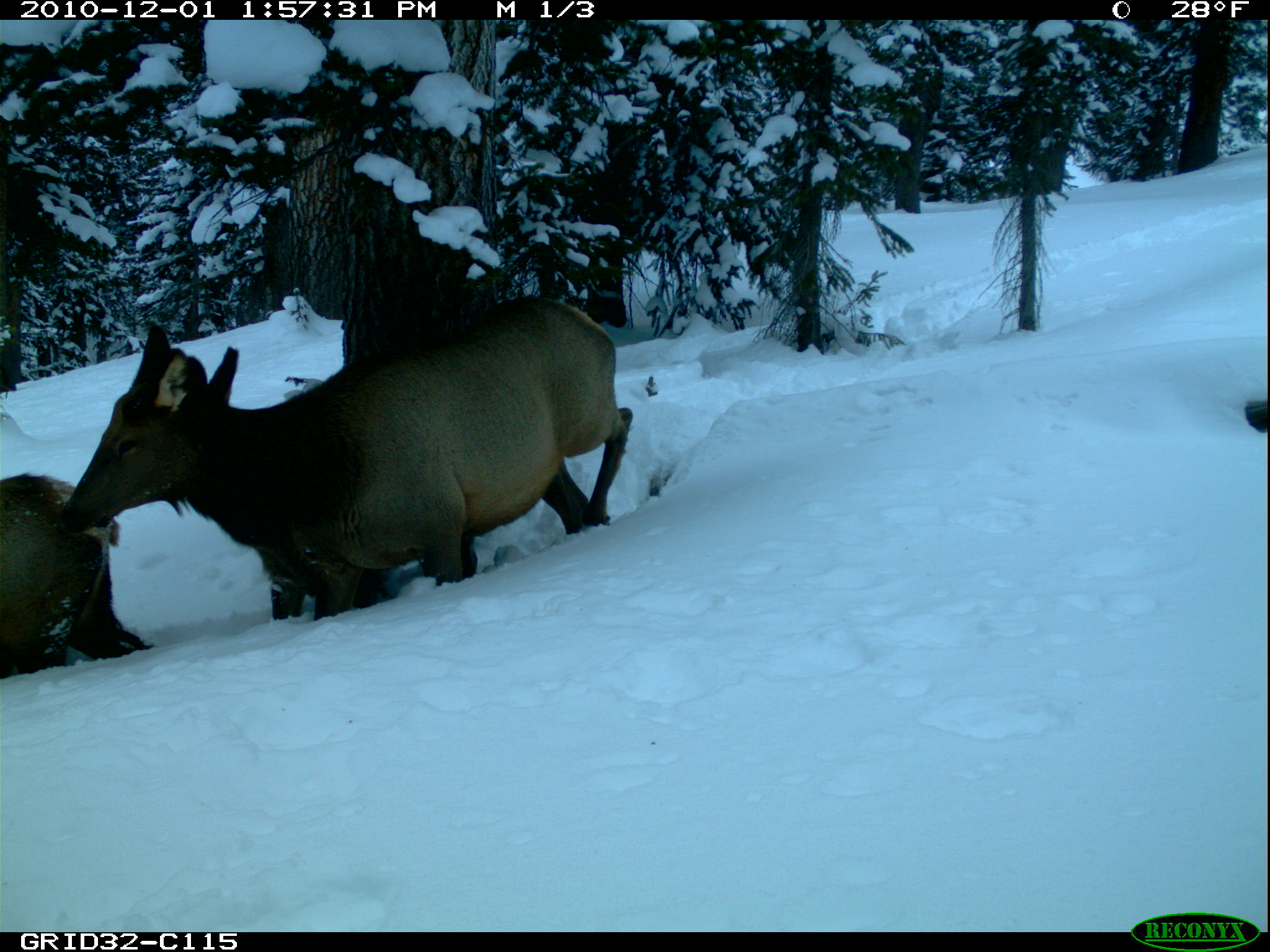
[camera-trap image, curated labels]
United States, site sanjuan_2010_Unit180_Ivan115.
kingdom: Animalia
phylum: Chordata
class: Mammalia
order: Artiodactyla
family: Cervidae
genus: Cervus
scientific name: Cervus elaphus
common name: red deer